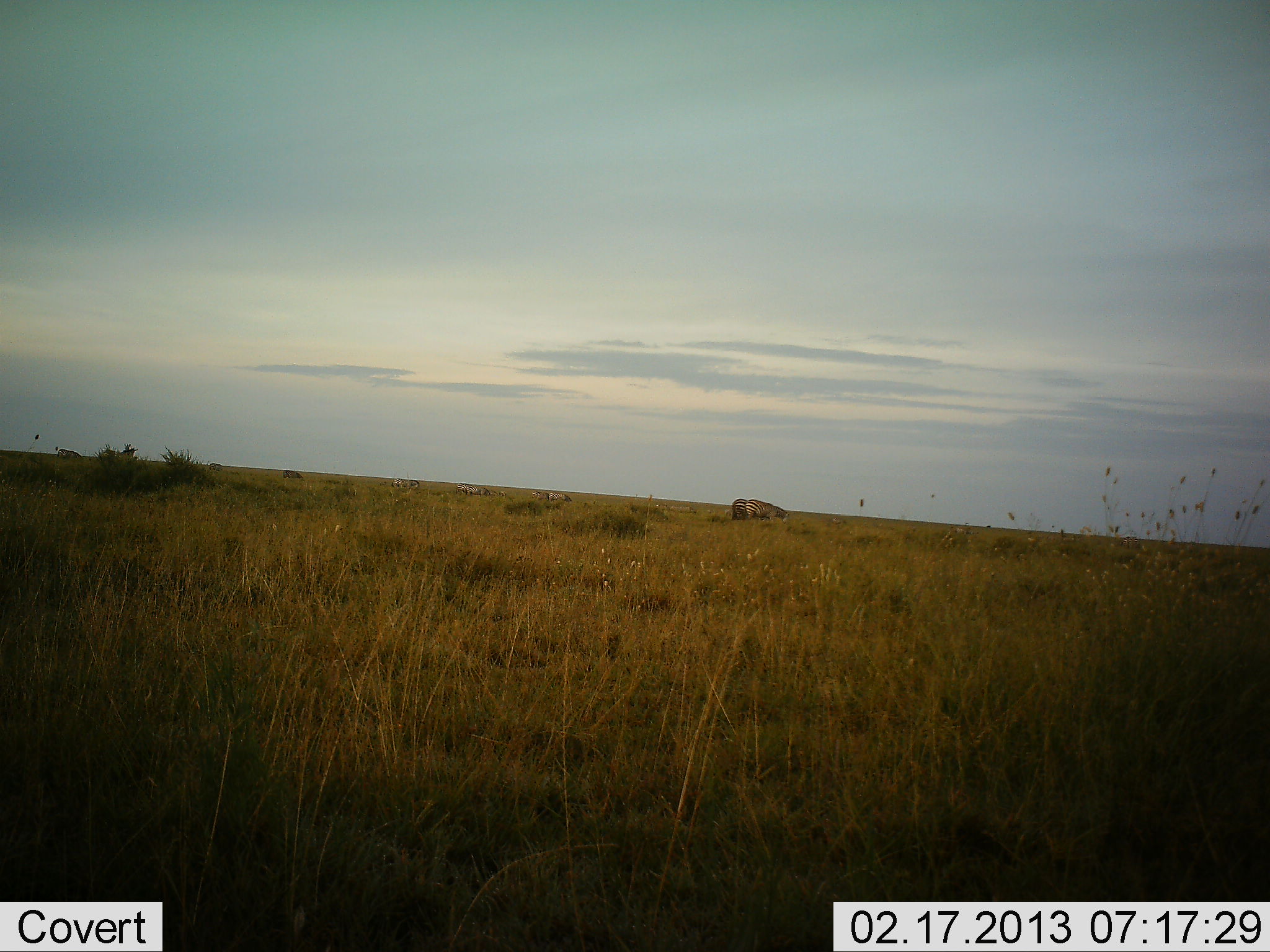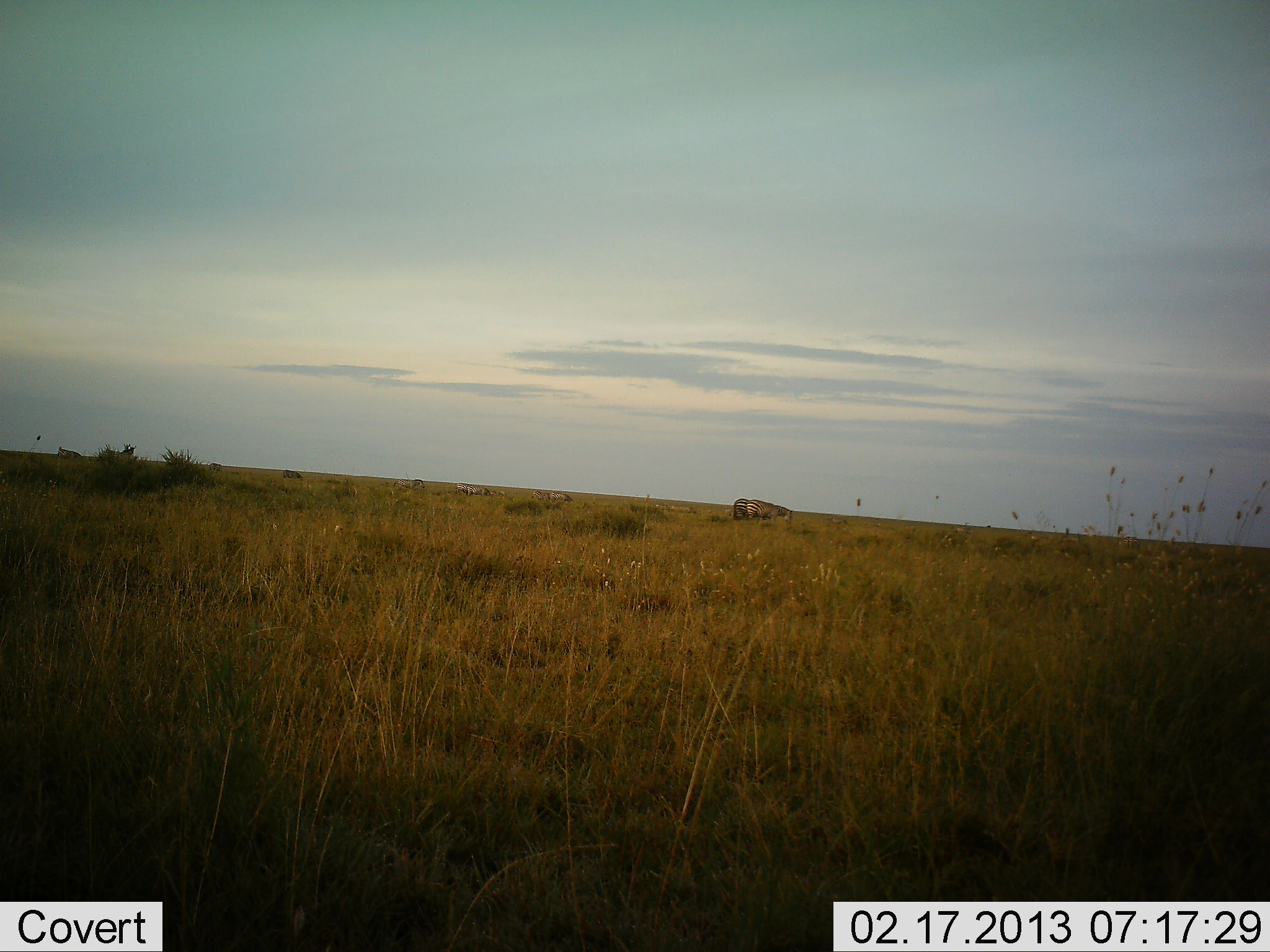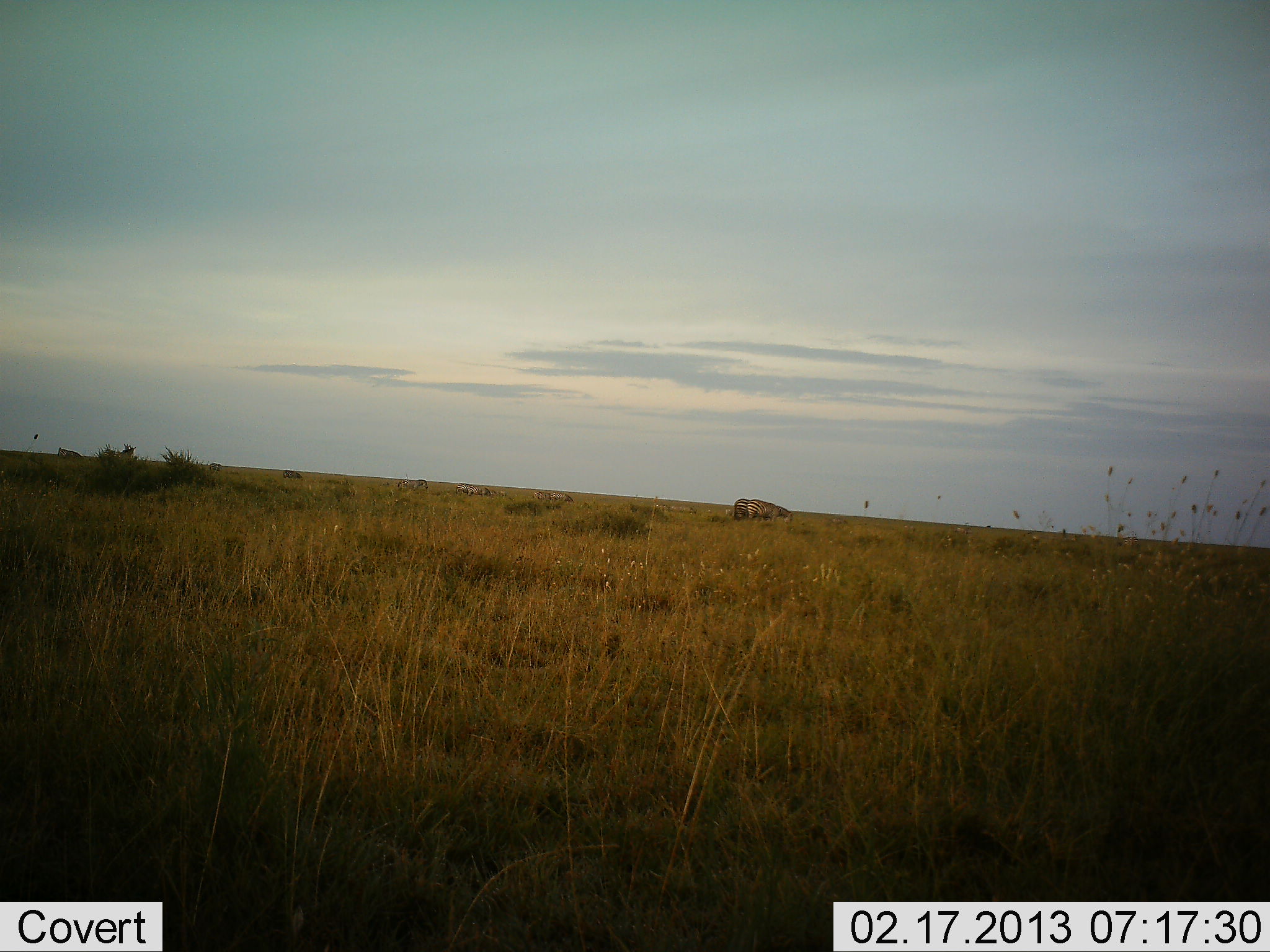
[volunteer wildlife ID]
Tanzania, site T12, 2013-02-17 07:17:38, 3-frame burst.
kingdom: Animalia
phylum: Chordata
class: Mammalia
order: Perissodactyla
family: Equidae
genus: Equus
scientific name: Equus quagga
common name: plains zebra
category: zebra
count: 5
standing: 25%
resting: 0%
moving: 0%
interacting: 0%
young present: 0%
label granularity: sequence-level